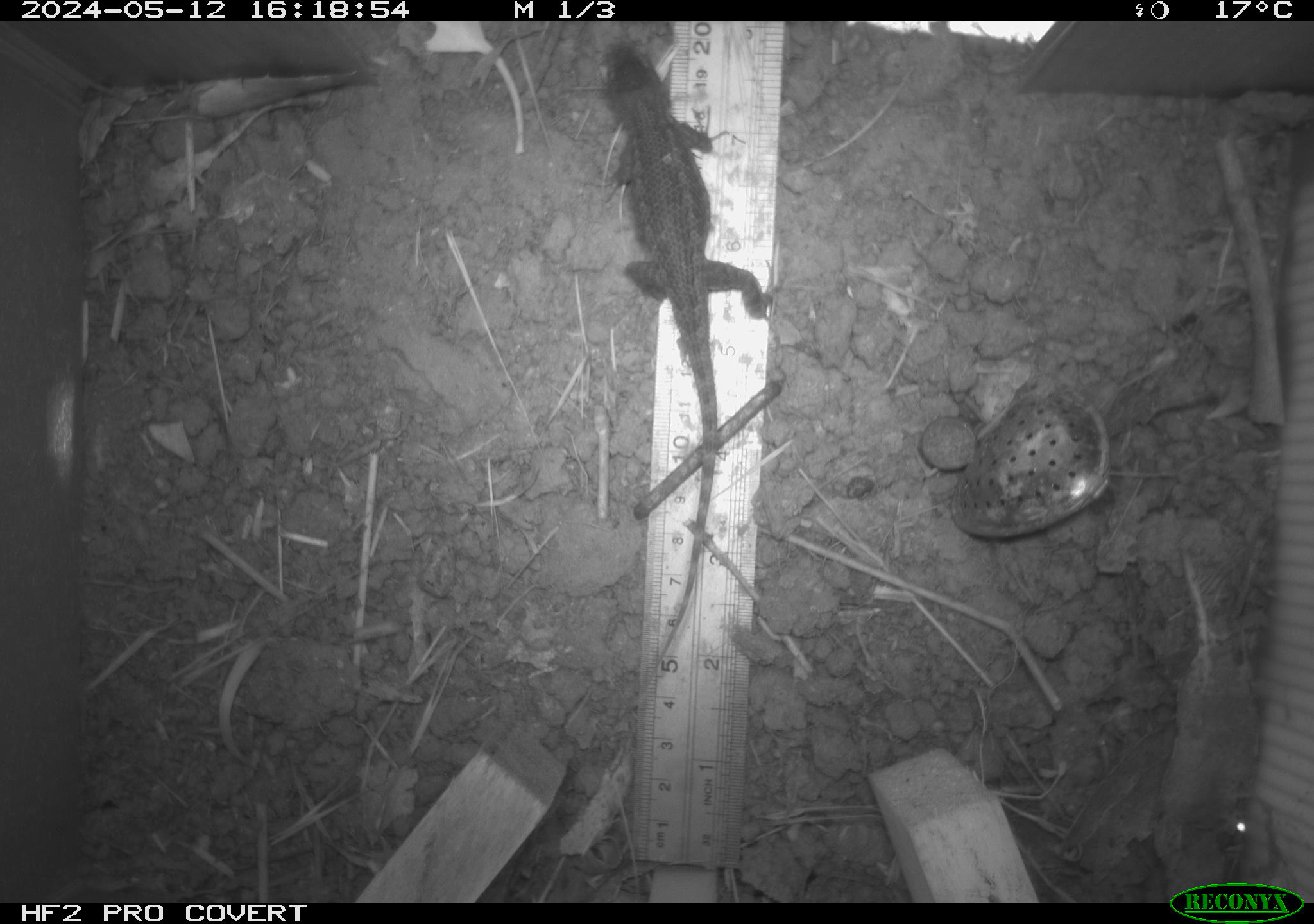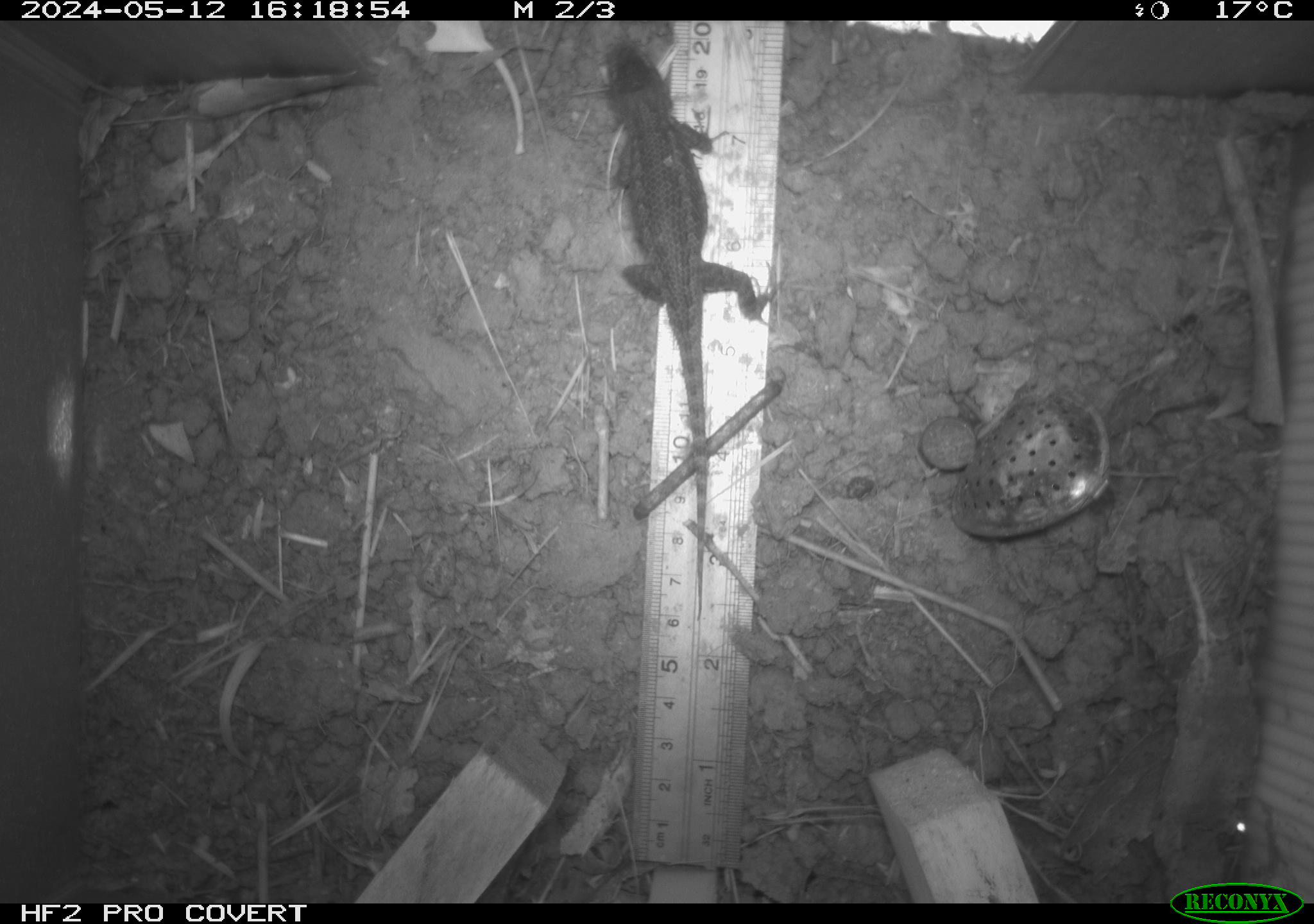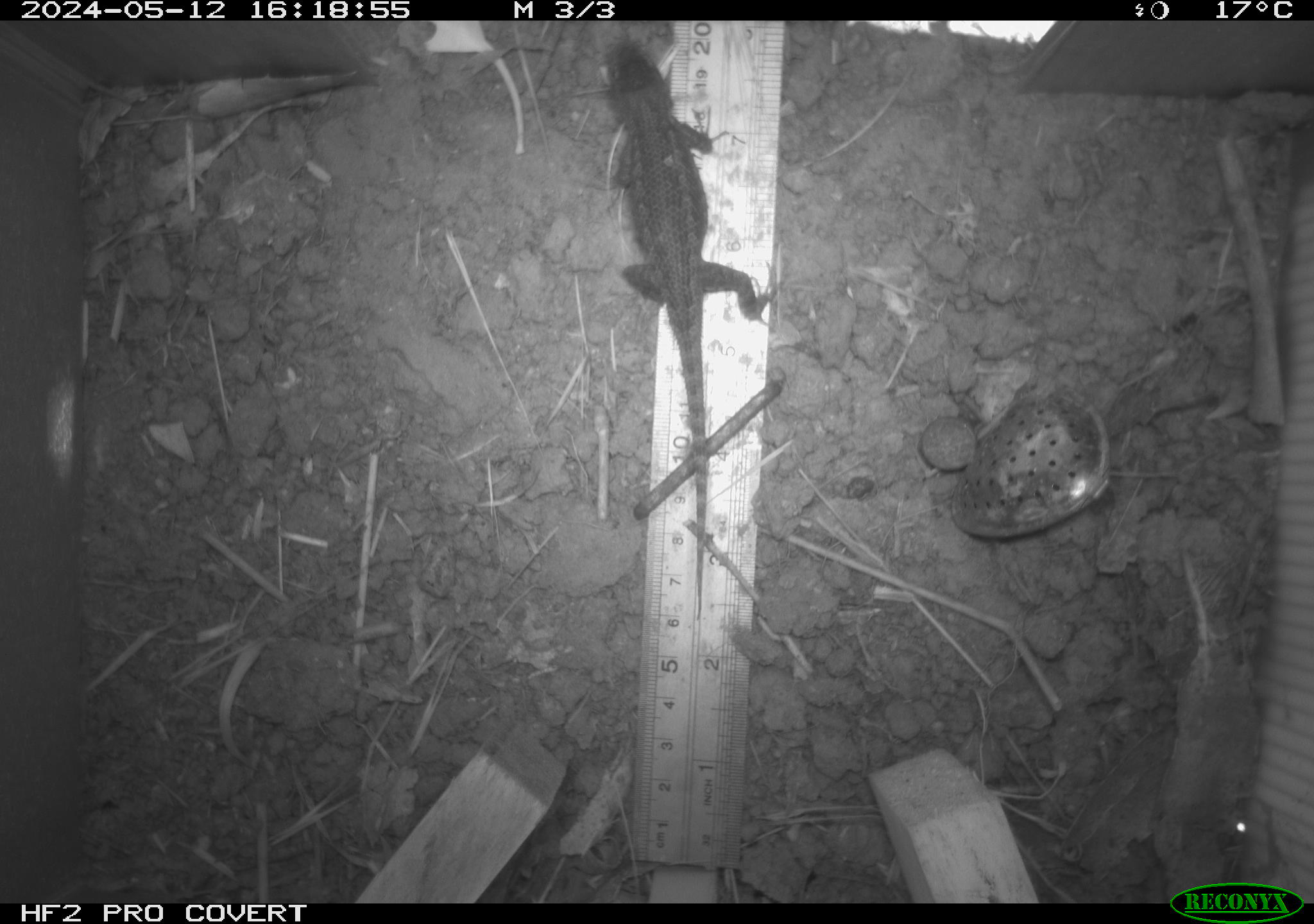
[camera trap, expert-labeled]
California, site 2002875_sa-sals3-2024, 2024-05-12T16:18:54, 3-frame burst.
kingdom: Animalia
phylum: Chordata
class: Reptilia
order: Squamata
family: Phrynosomatidae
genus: Sceloporus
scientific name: Sceloporus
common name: spiny lizards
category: sceloporus species